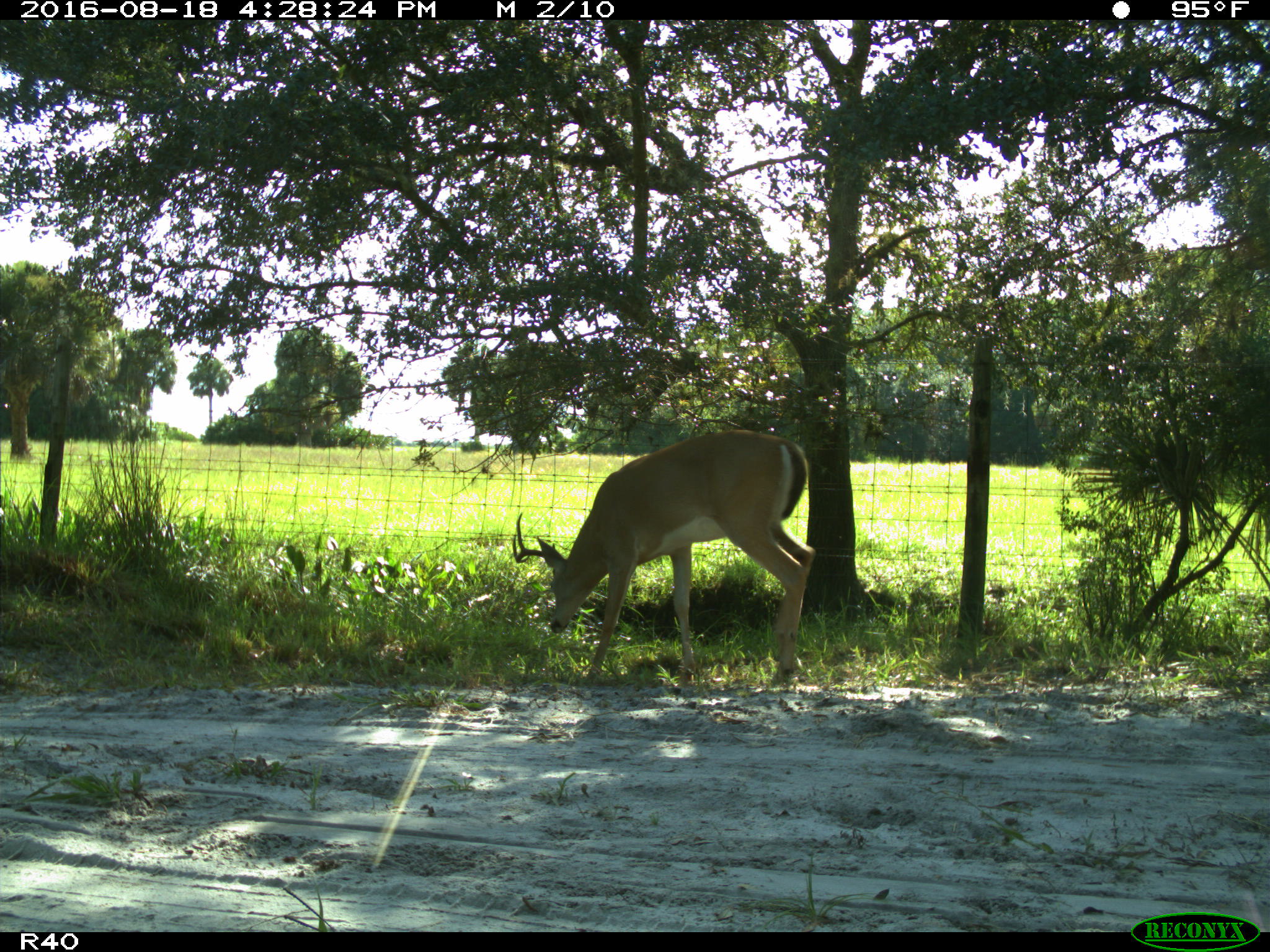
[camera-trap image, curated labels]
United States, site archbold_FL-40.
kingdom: Animalia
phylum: Chordata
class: Mammalia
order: Artiodactyla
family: Cervidae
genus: Odocoileus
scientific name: Odocoileus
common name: deer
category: unidentified deer